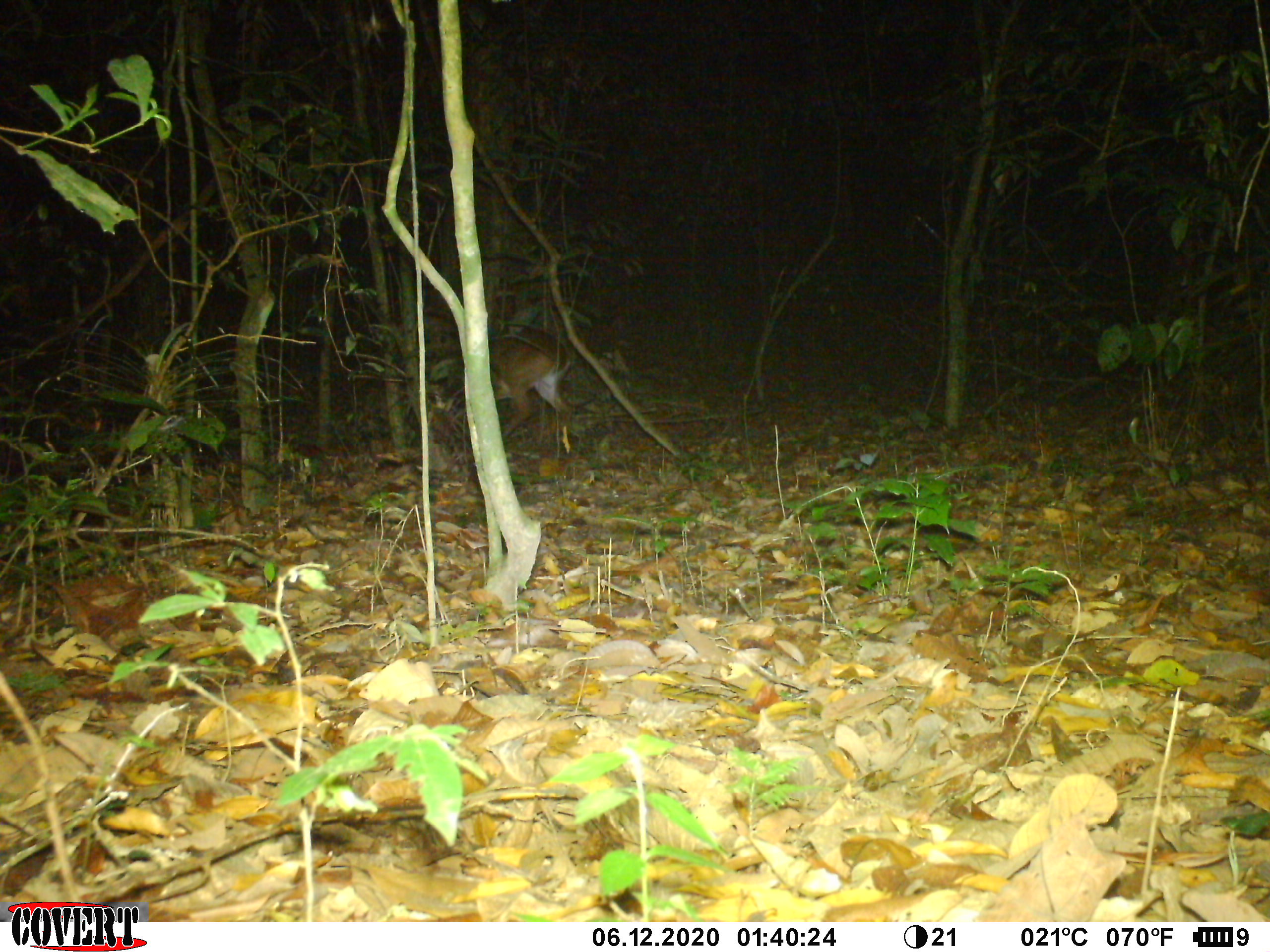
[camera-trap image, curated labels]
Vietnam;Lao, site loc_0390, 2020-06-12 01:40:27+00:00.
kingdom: Animalia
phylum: Chordata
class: Mammalia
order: Artiodactyla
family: Cervidae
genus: Muntiacus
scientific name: Muntiacus vuquangensis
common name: large-antlered muntjac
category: large antlered muntjac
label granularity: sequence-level